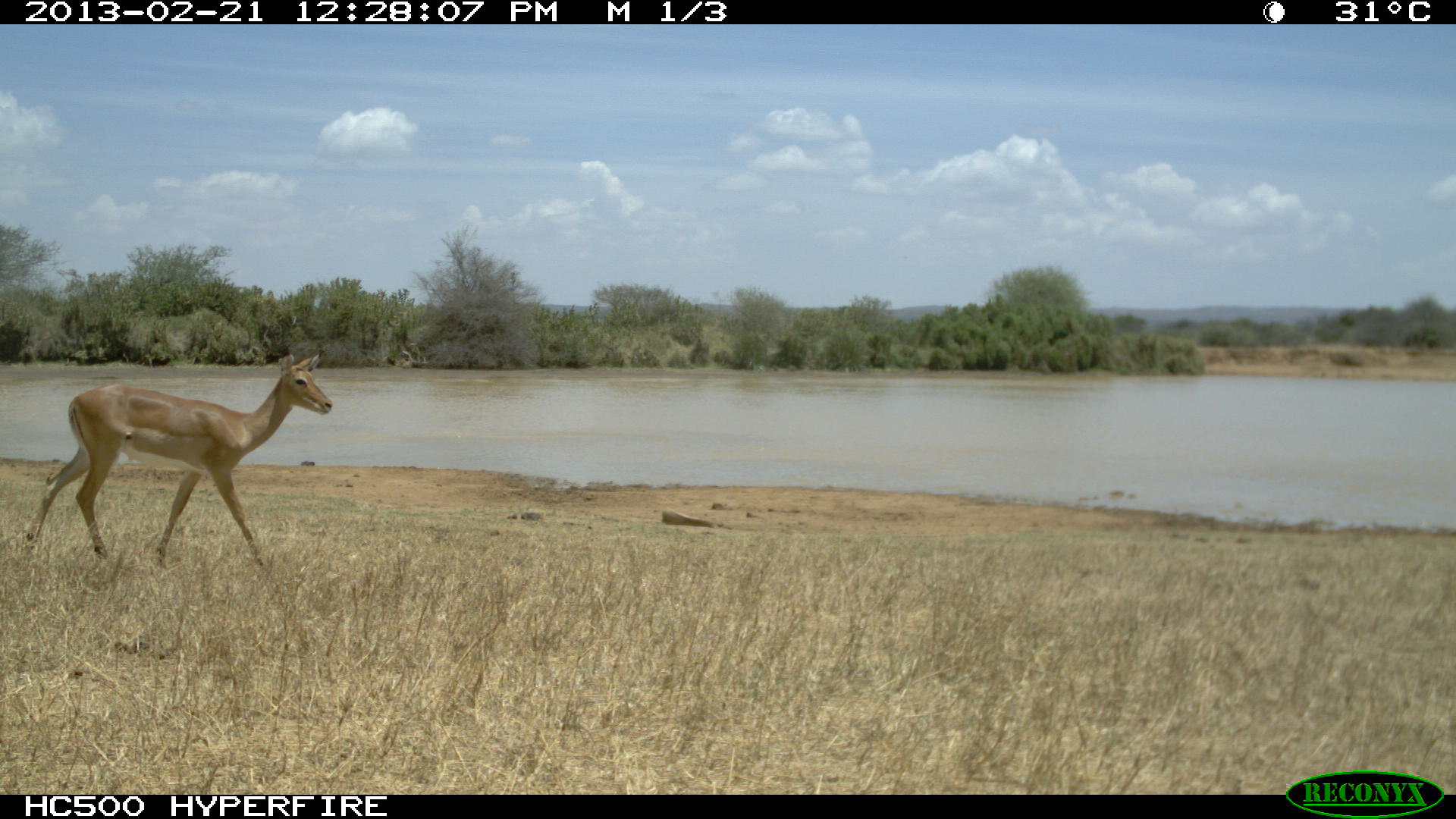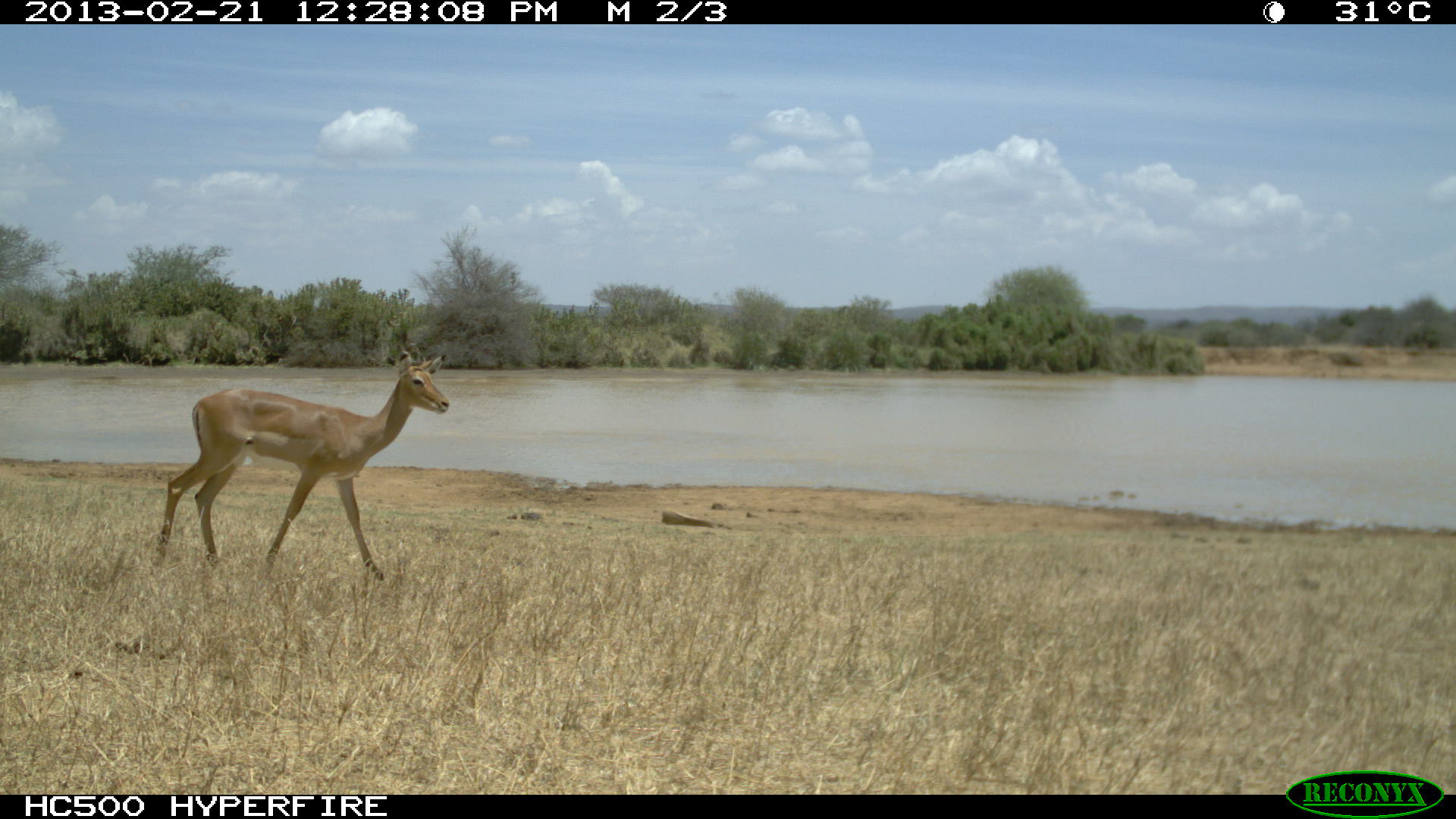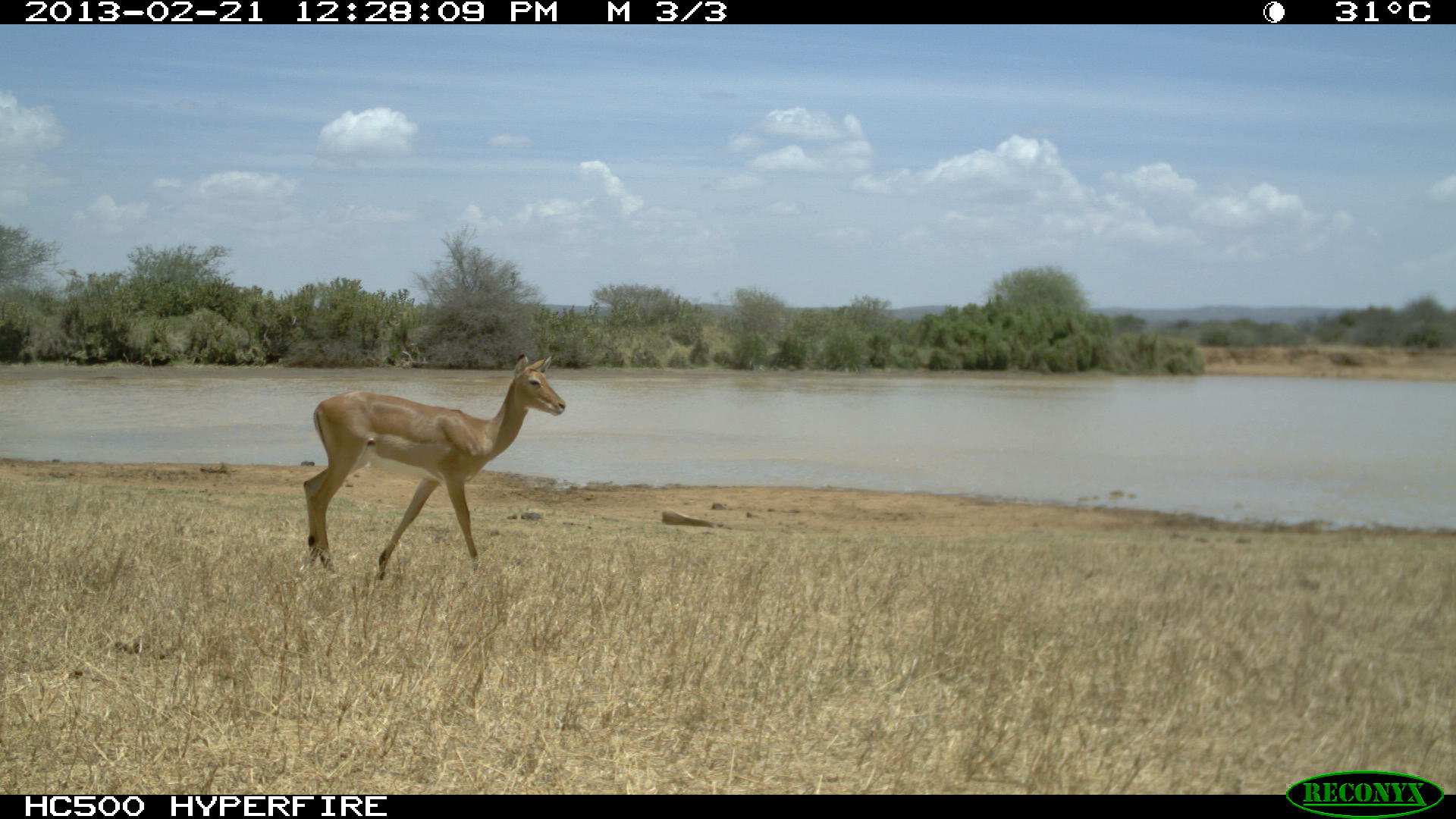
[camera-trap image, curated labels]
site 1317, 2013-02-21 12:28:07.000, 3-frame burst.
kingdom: Animalia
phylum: Chordata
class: Mammalia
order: Artiodactyla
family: Bovidae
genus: Aepyceros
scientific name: Aepyceros melampus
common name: impala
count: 1